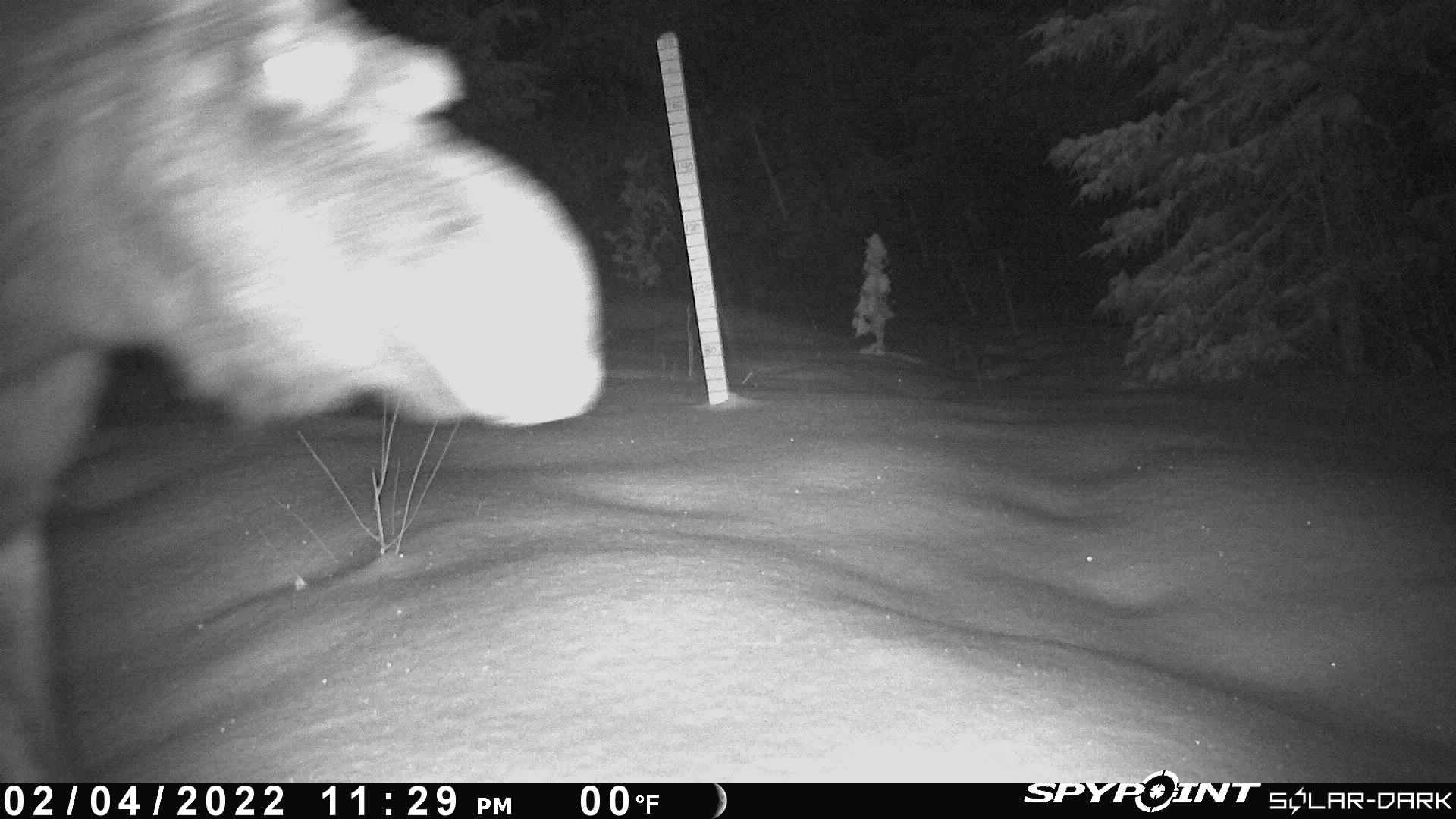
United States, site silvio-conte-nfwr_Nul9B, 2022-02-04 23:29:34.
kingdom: Animalia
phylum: Chordata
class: Mammalia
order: Artiodactyla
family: Cervidae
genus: Alces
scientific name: Alces alces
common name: moose